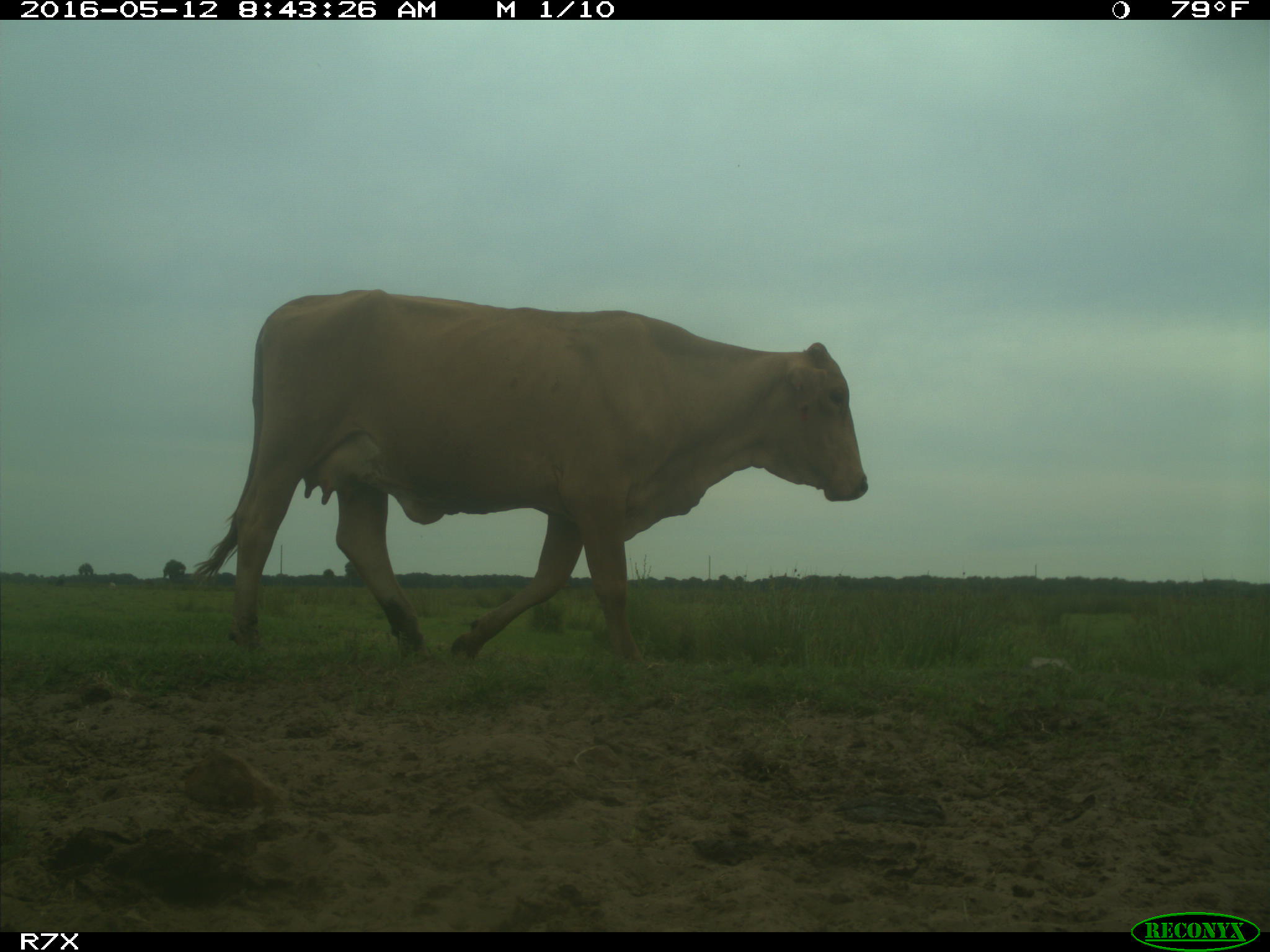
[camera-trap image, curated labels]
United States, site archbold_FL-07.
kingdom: Animalia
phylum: Chordata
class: Mammalia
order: Artiodactyla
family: Bovidae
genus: Bos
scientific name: Bos taurus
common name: domestic cow